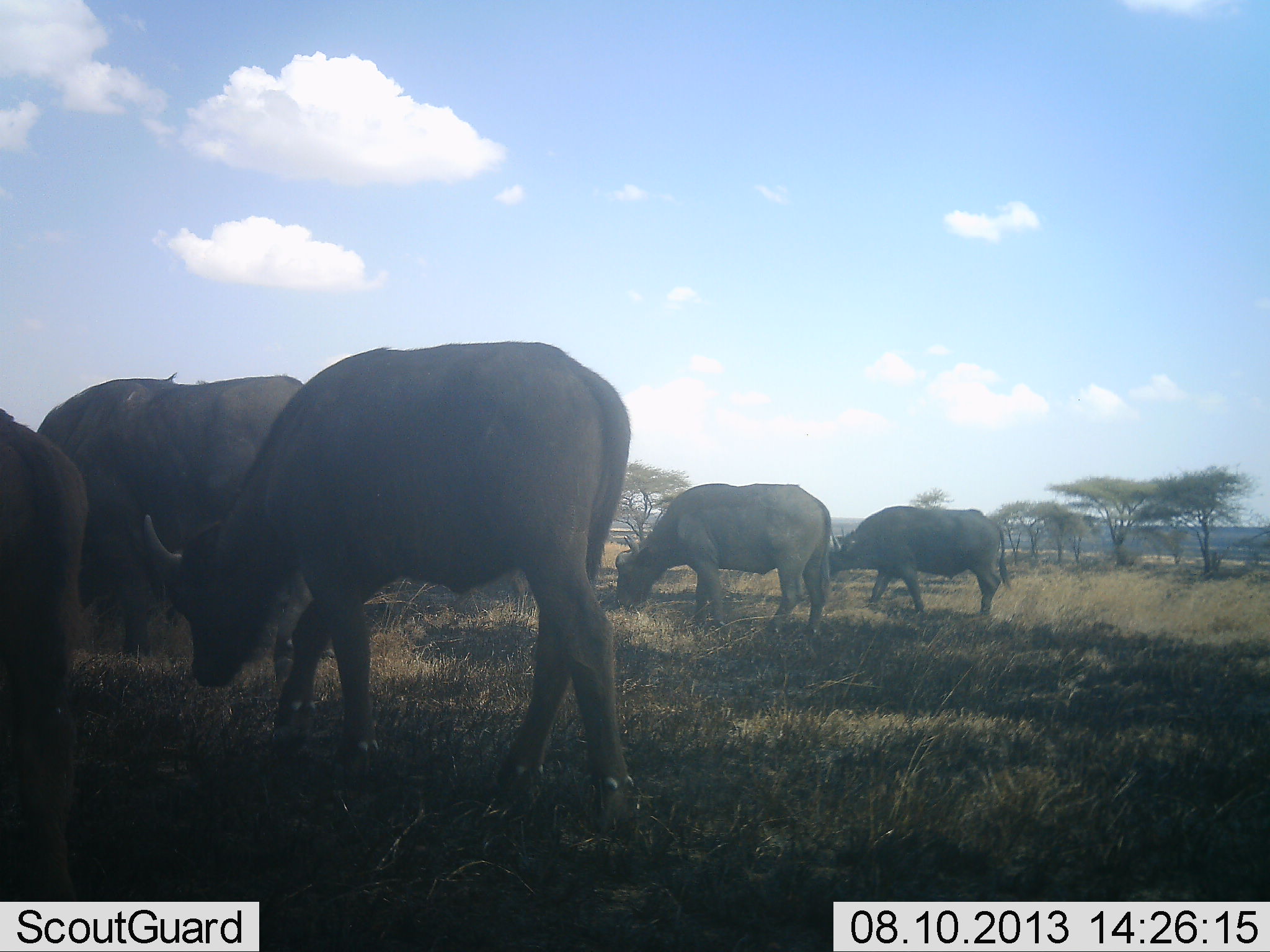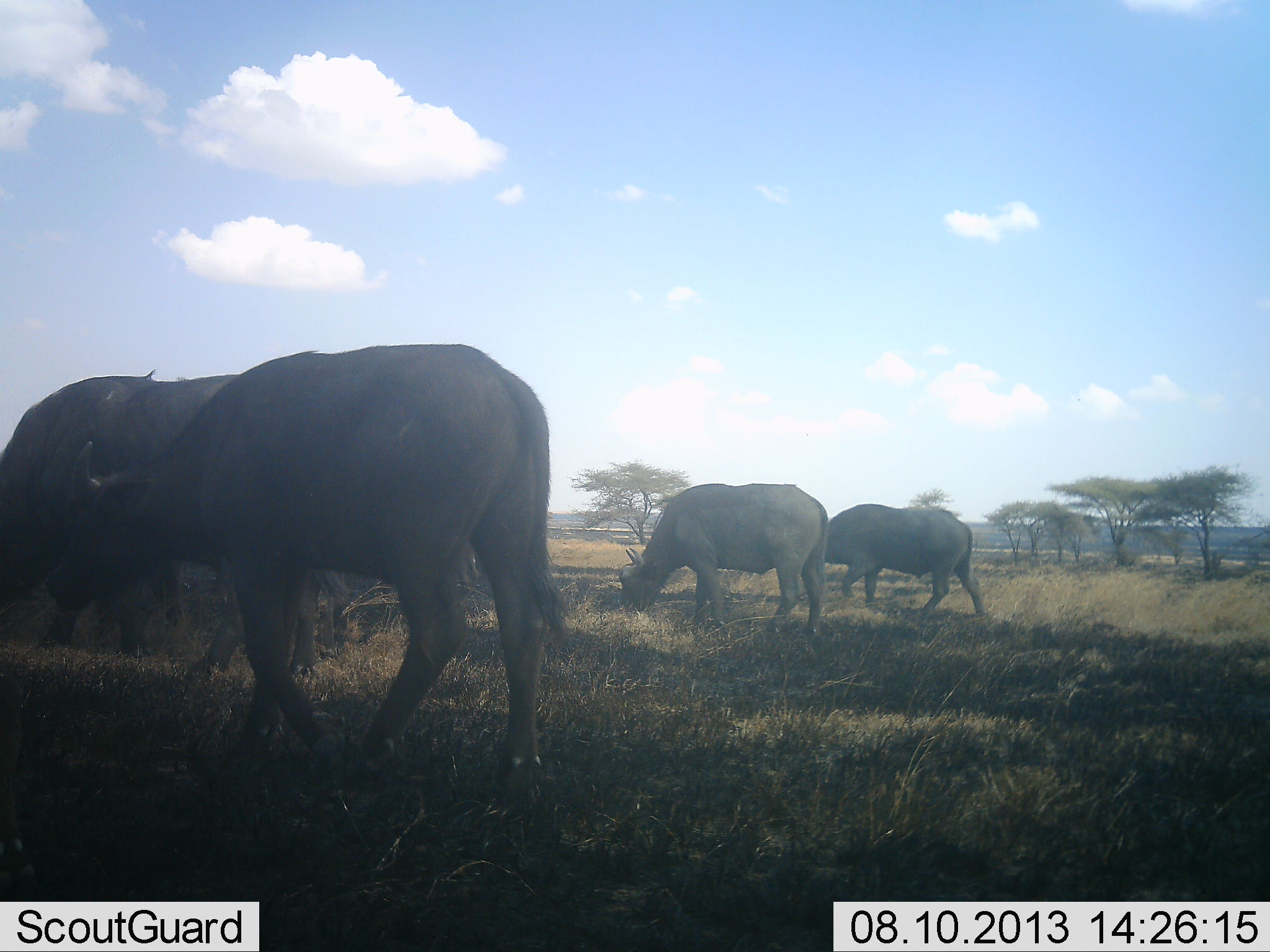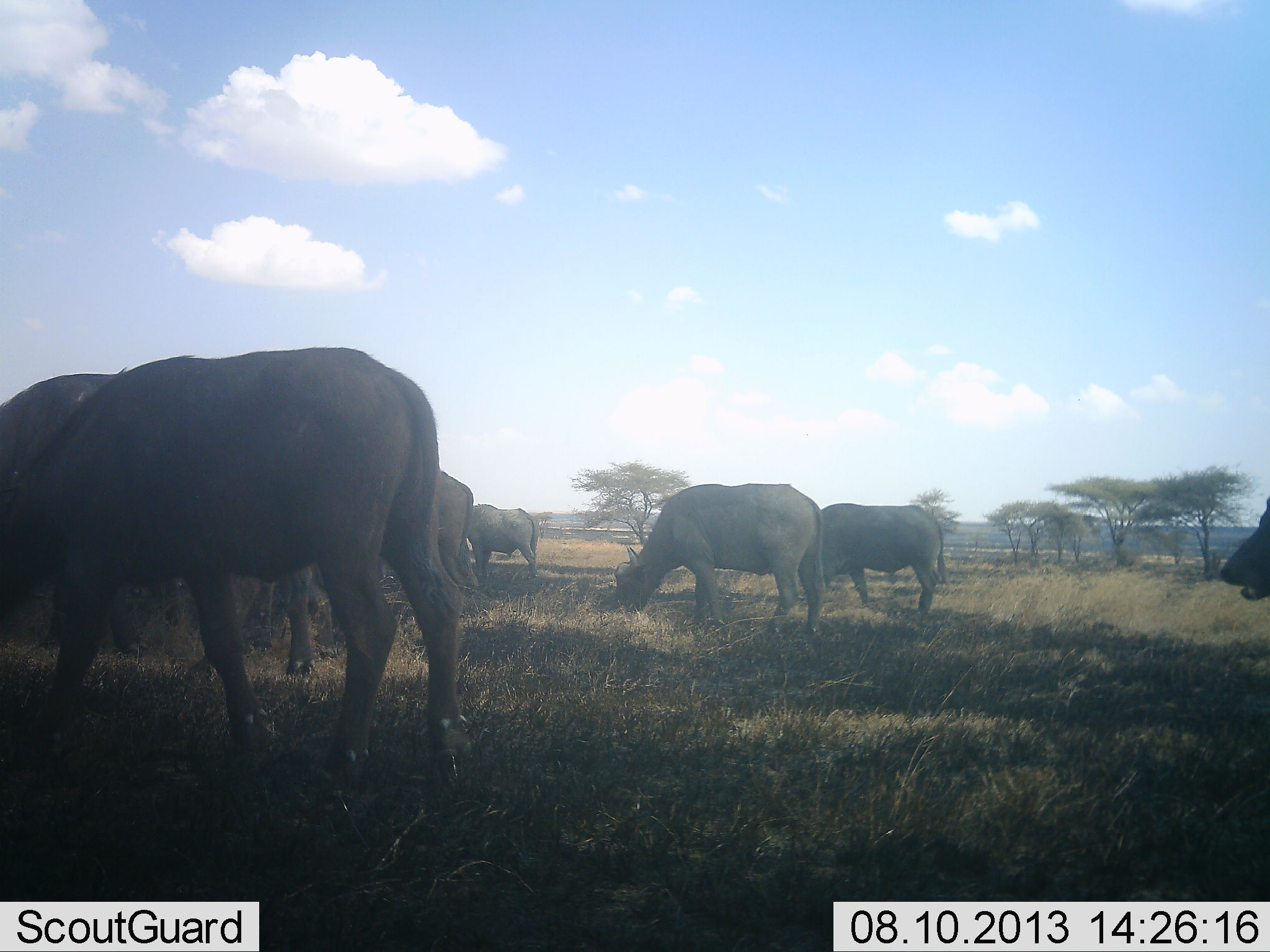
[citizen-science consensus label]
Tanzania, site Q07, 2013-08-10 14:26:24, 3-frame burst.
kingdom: Animalia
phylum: Chordata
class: Mammalia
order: Artiodactyla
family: Bovidae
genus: Syncerus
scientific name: Syncerus caffer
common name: cape buffalo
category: buffalo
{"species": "buffalo (cape buffalo) (Syncerus caffer)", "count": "8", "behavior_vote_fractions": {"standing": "0%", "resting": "0%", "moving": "83%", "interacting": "0%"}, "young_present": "0%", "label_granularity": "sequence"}